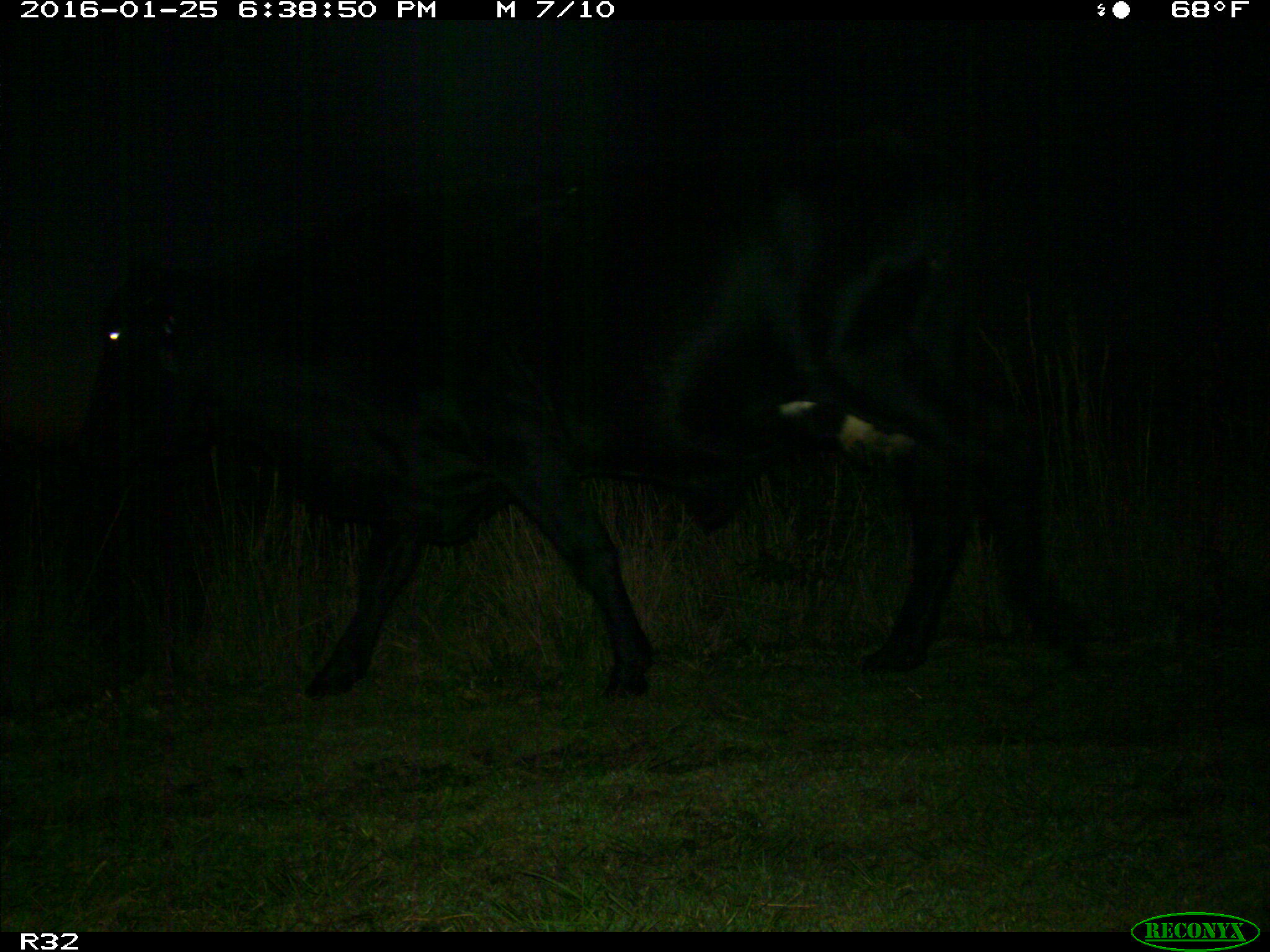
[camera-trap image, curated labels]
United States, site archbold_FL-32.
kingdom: Animalia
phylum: Chordata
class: Mammalia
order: Artiodactyla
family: Bovidae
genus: Bos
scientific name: Bos taurus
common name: domestic cow